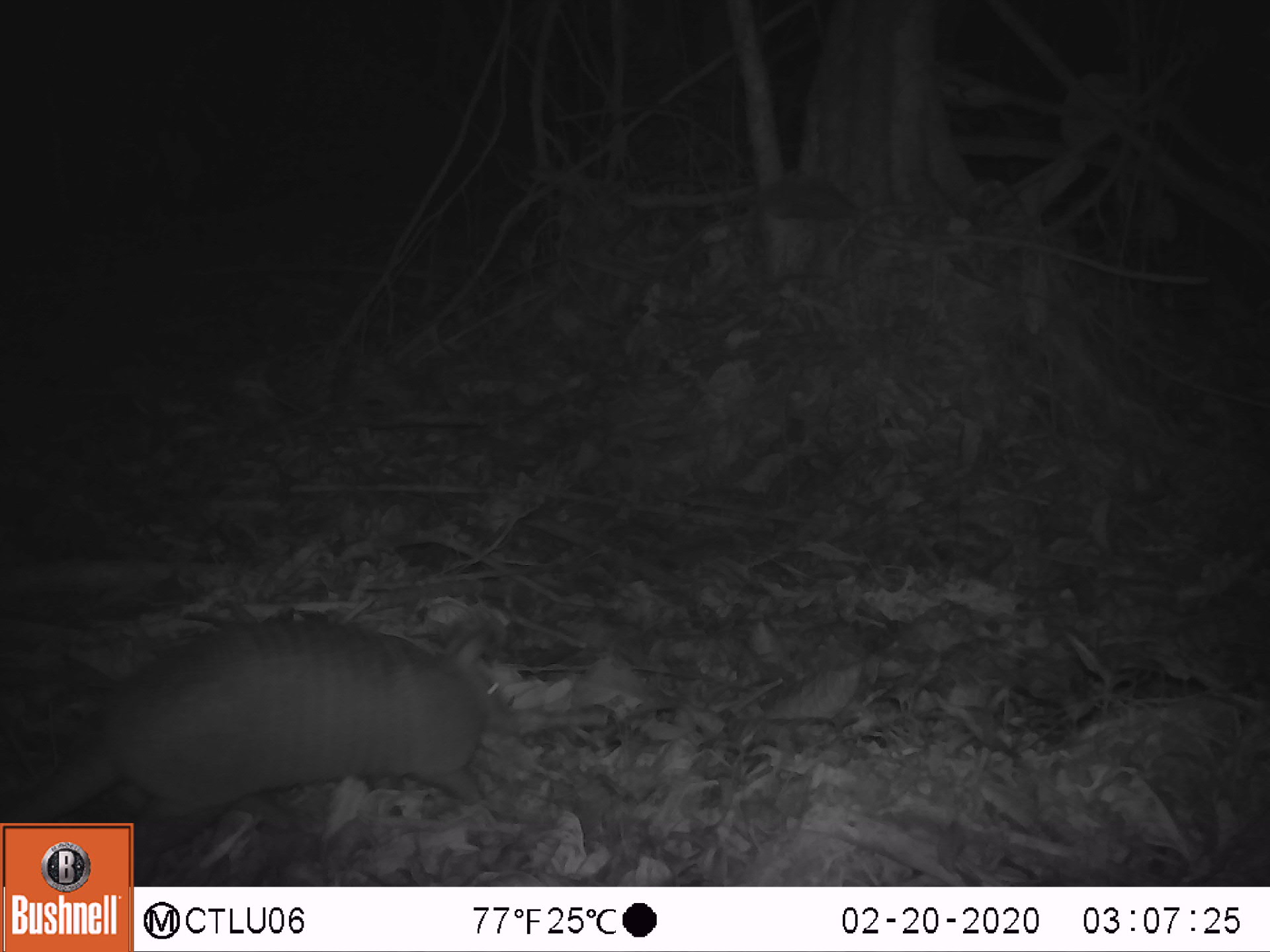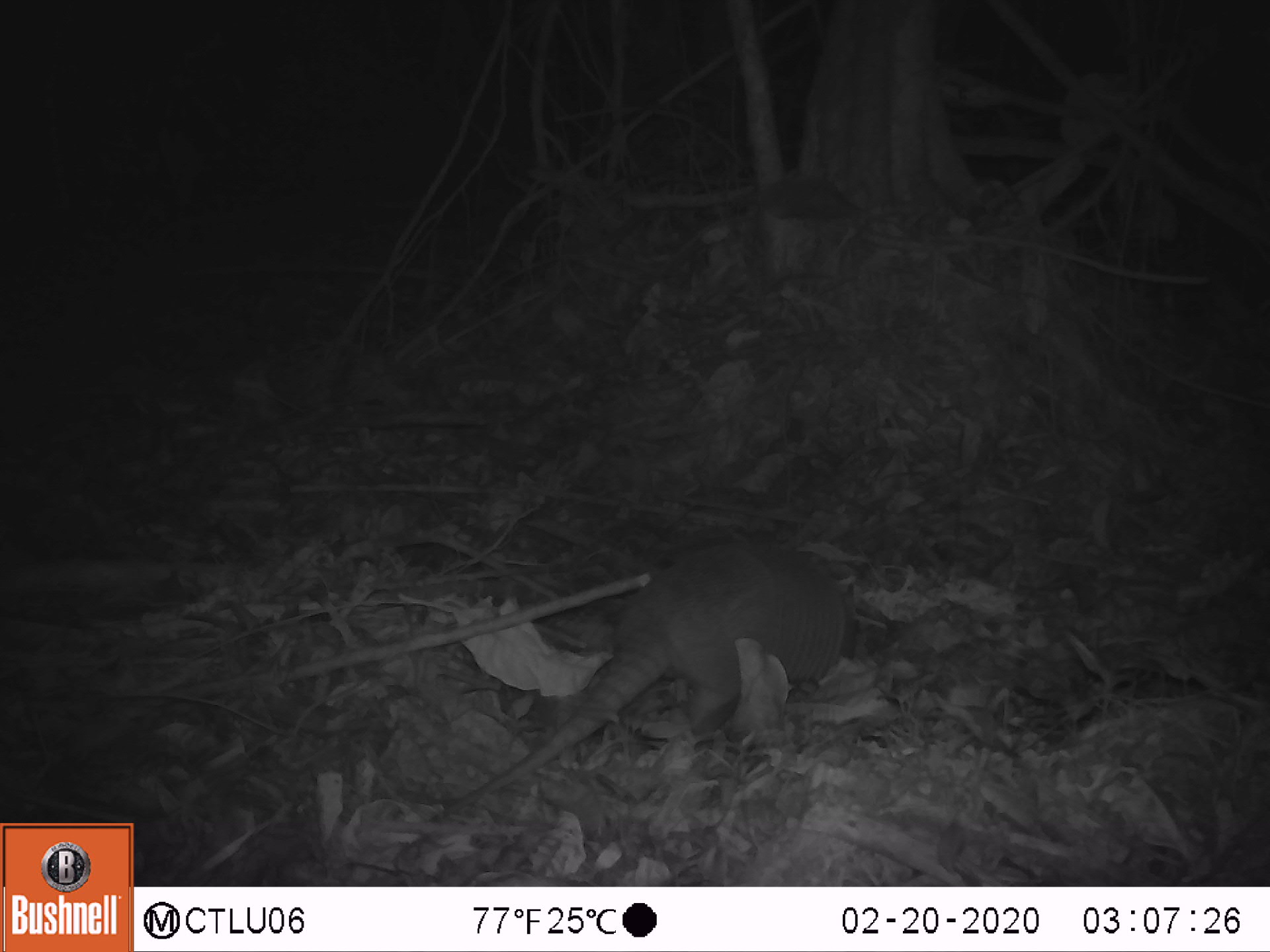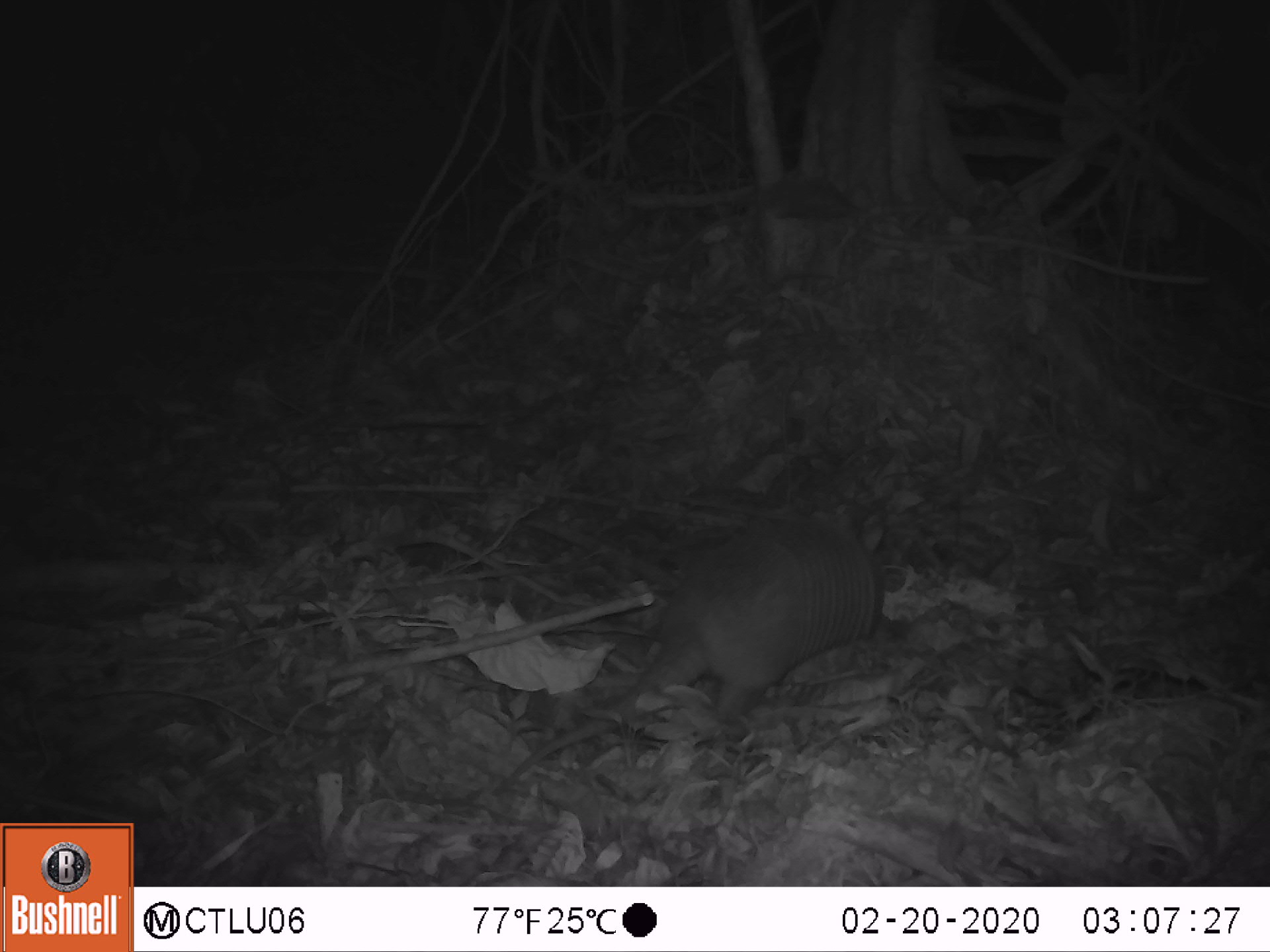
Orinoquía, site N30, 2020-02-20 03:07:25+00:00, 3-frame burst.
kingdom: Animalia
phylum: Chordata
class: Mammalia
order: Cingulata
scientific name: Cingulata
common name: armadillo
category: unknown armadillo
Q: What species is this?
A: Unknown armadillo (armadillo) (Cingulata).